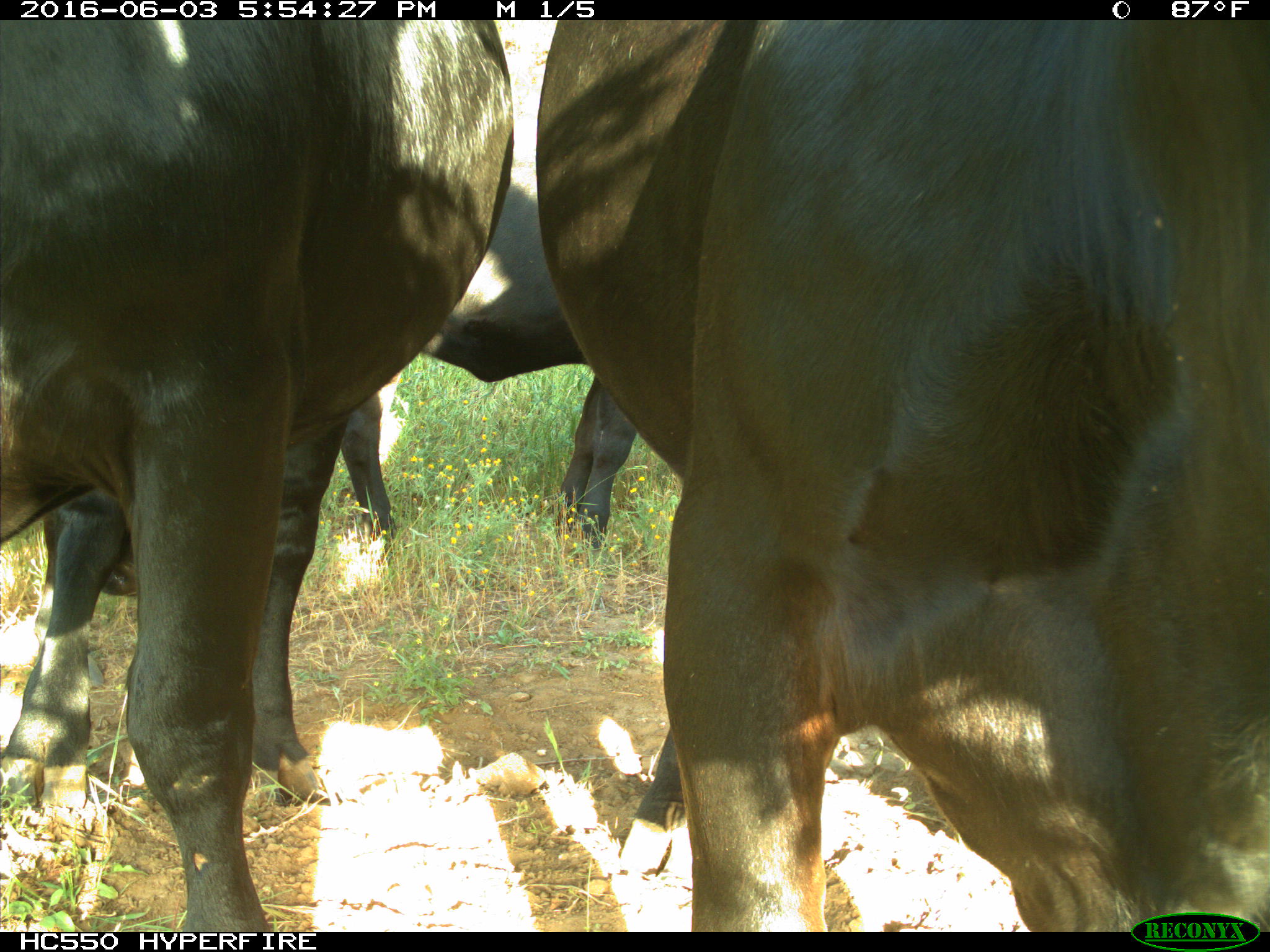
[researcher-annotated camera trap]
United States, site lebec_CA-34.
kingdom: Animalia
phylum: Chordata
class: Mammalia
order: Artiodactyla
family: Bovidae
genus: Bos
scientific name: Bos taurus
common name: domestic cow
Bos taurus (domestic cow).